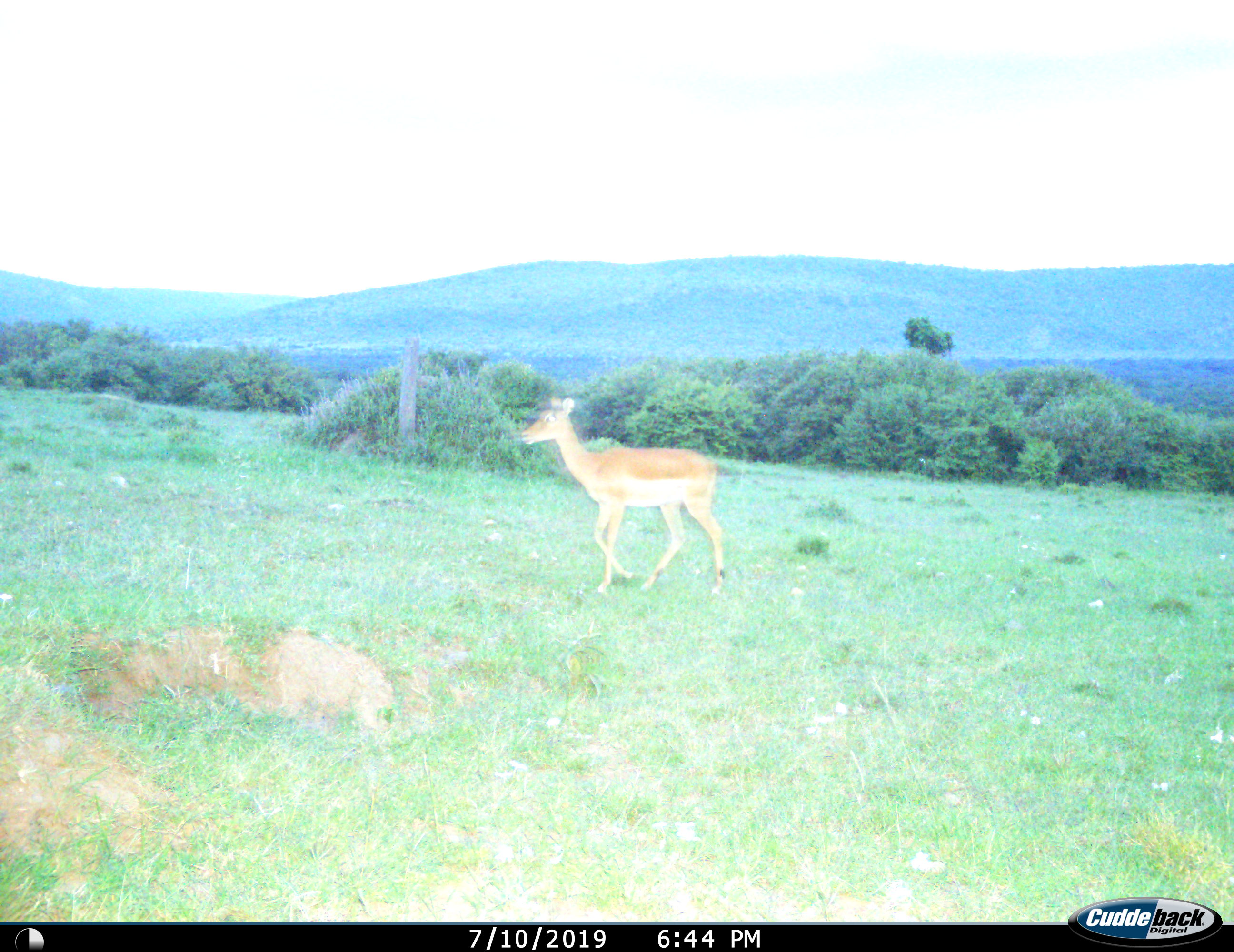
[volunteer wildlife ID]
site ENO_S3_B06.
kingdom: Animalia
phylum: Chordata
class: Mammalia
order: Artiodactyla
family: Bovidae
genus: Aepyceros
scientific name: Aepyceros melampus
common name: impala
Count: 1.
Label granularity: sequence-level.